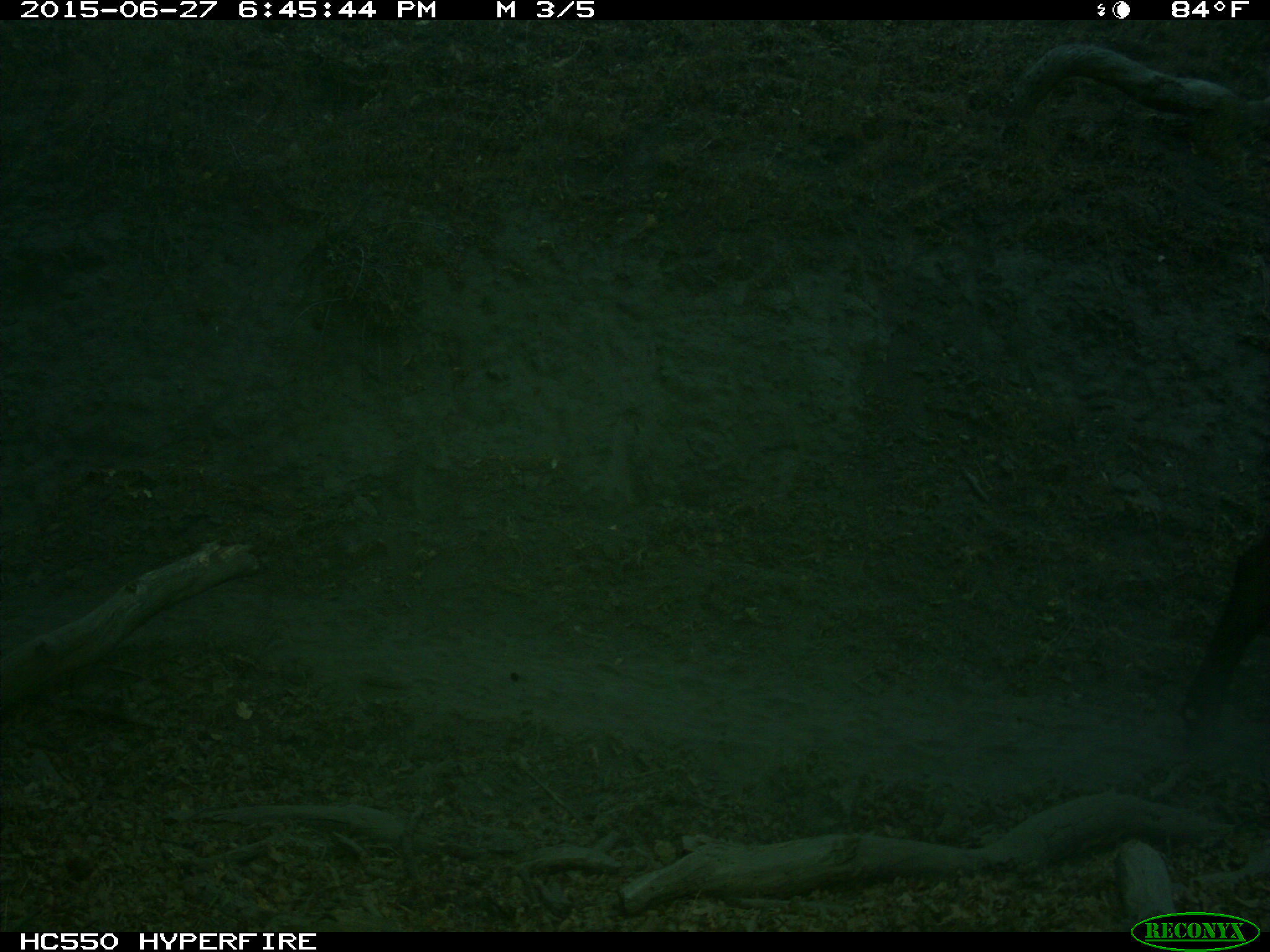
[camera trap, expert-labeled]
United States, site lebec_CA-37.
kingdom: Animalia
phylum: Chordata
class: Mammalia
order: Artiodactyla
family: Bovidae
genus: Bos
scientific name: Bos taurus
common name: domestic cow